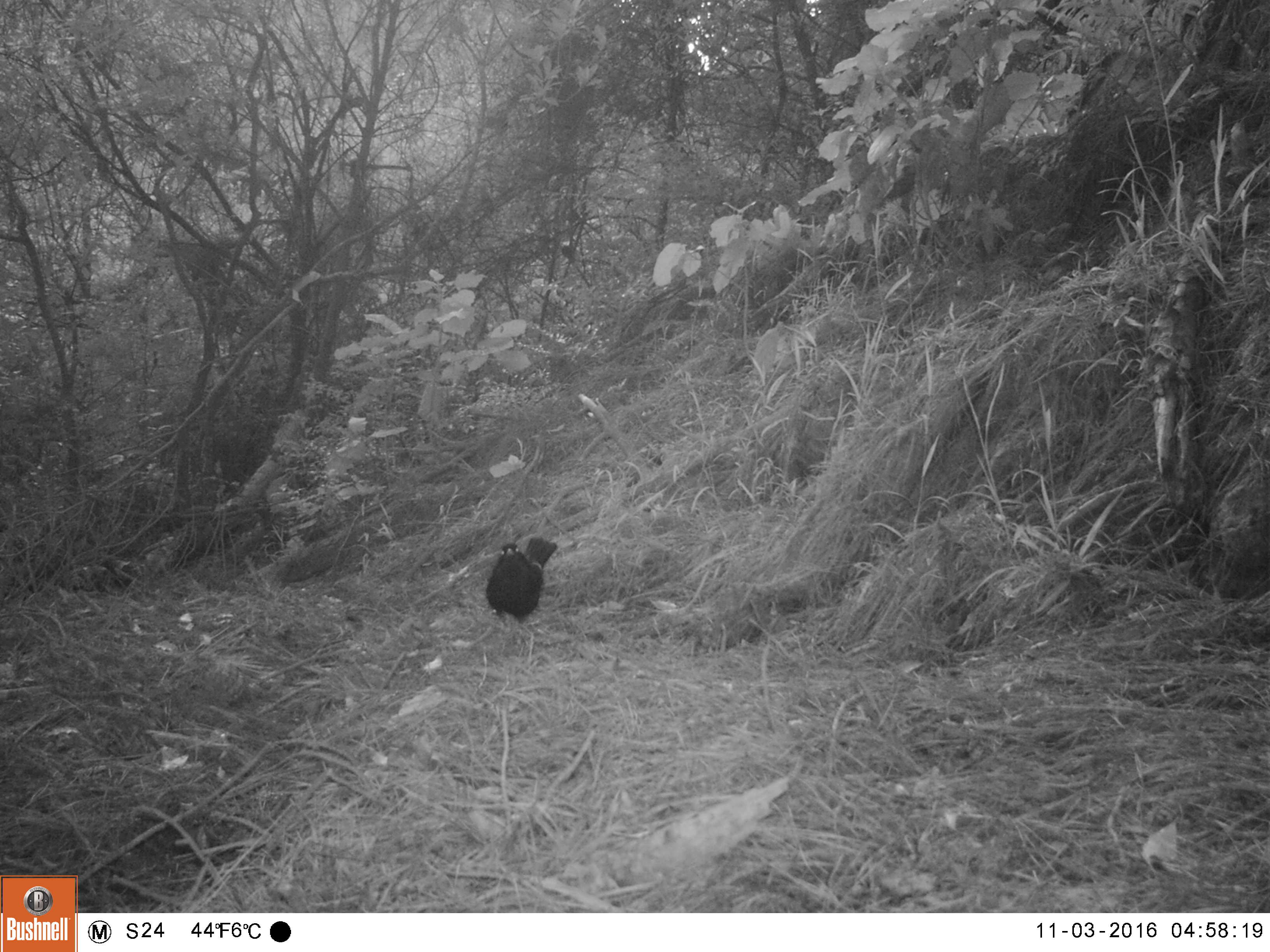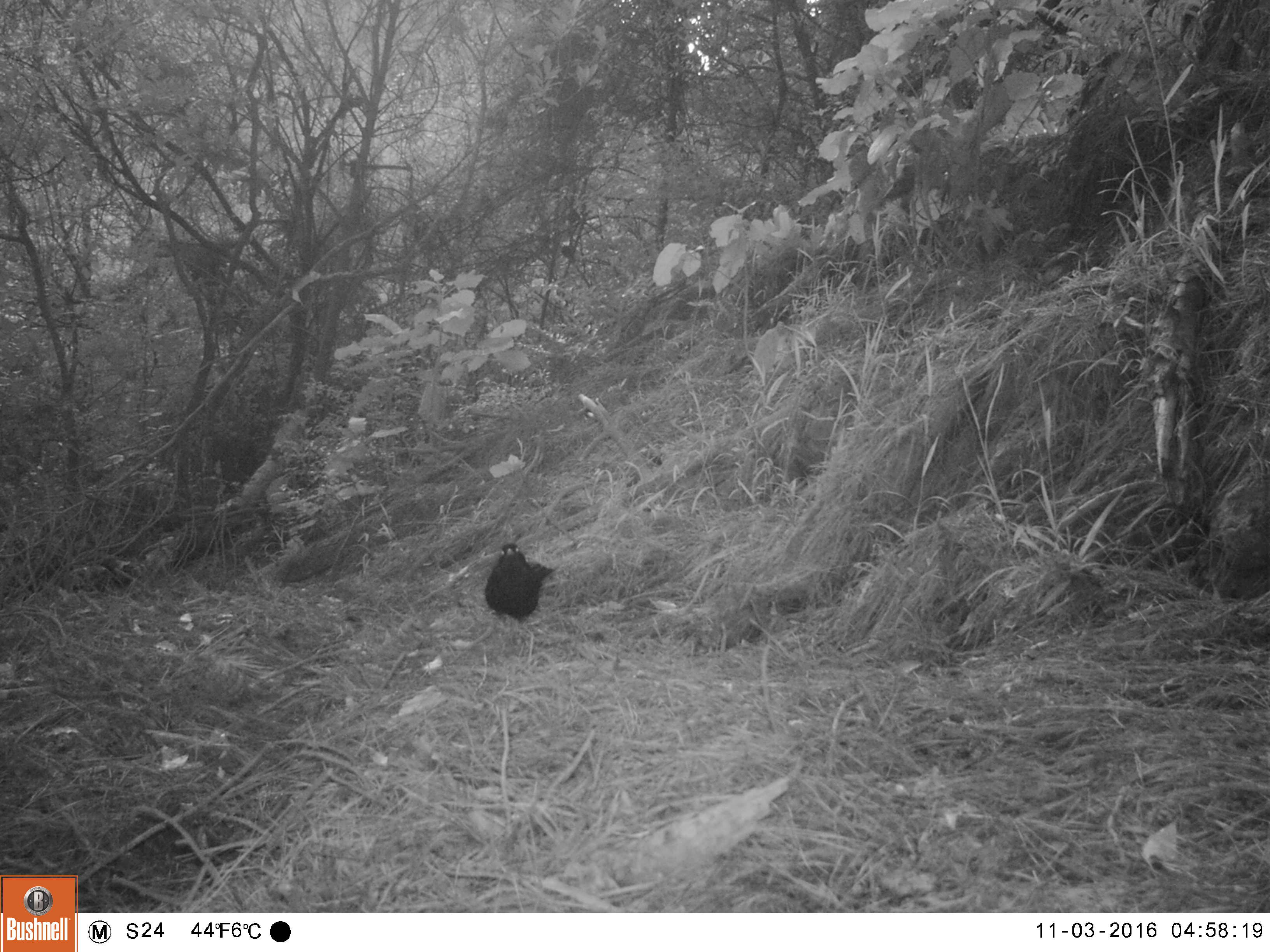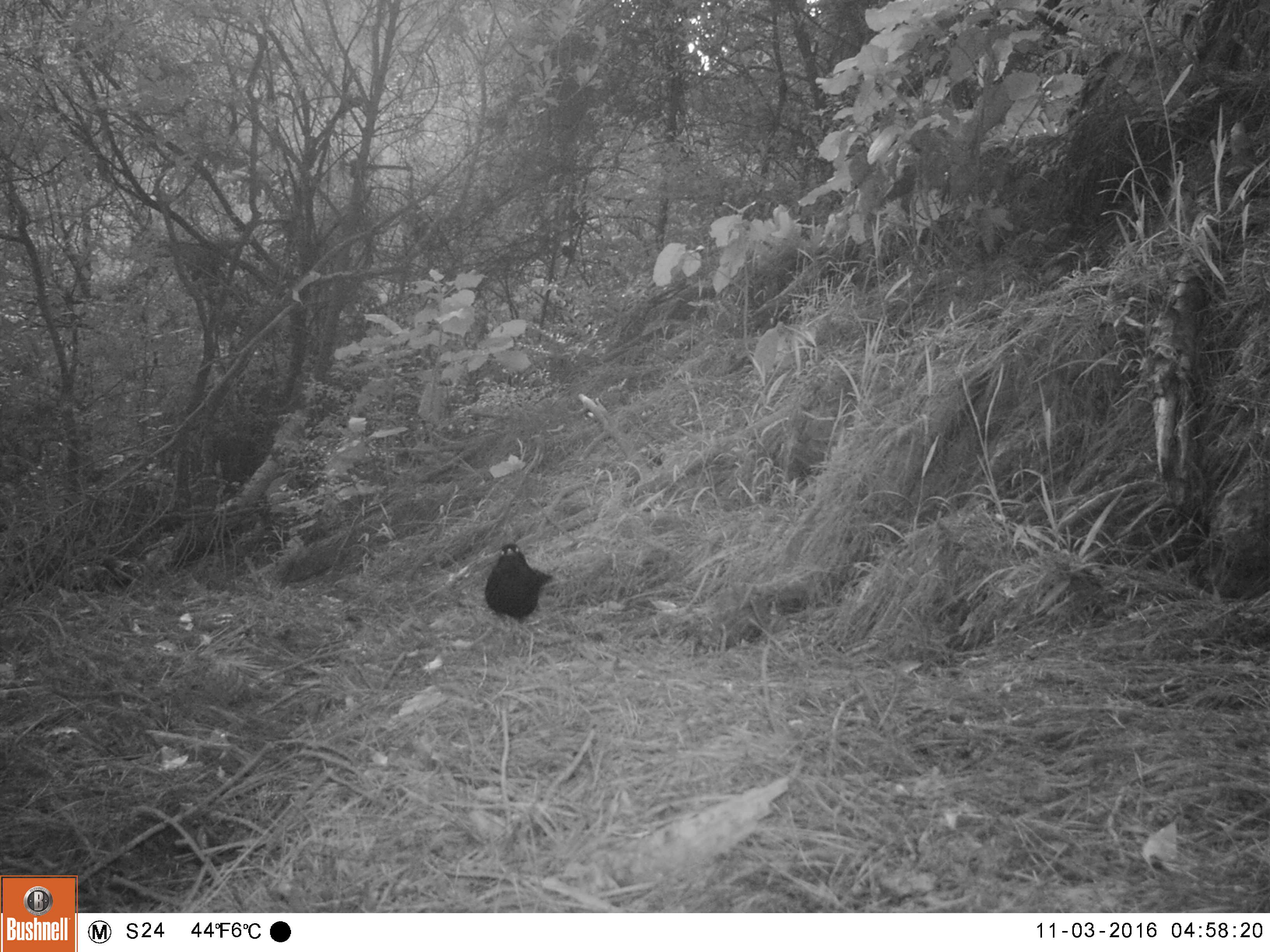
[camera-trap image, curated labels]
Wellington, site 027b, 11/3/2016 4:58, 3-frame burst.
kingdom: Animalia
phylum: Chordata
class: Aves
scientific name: Aves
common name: bird